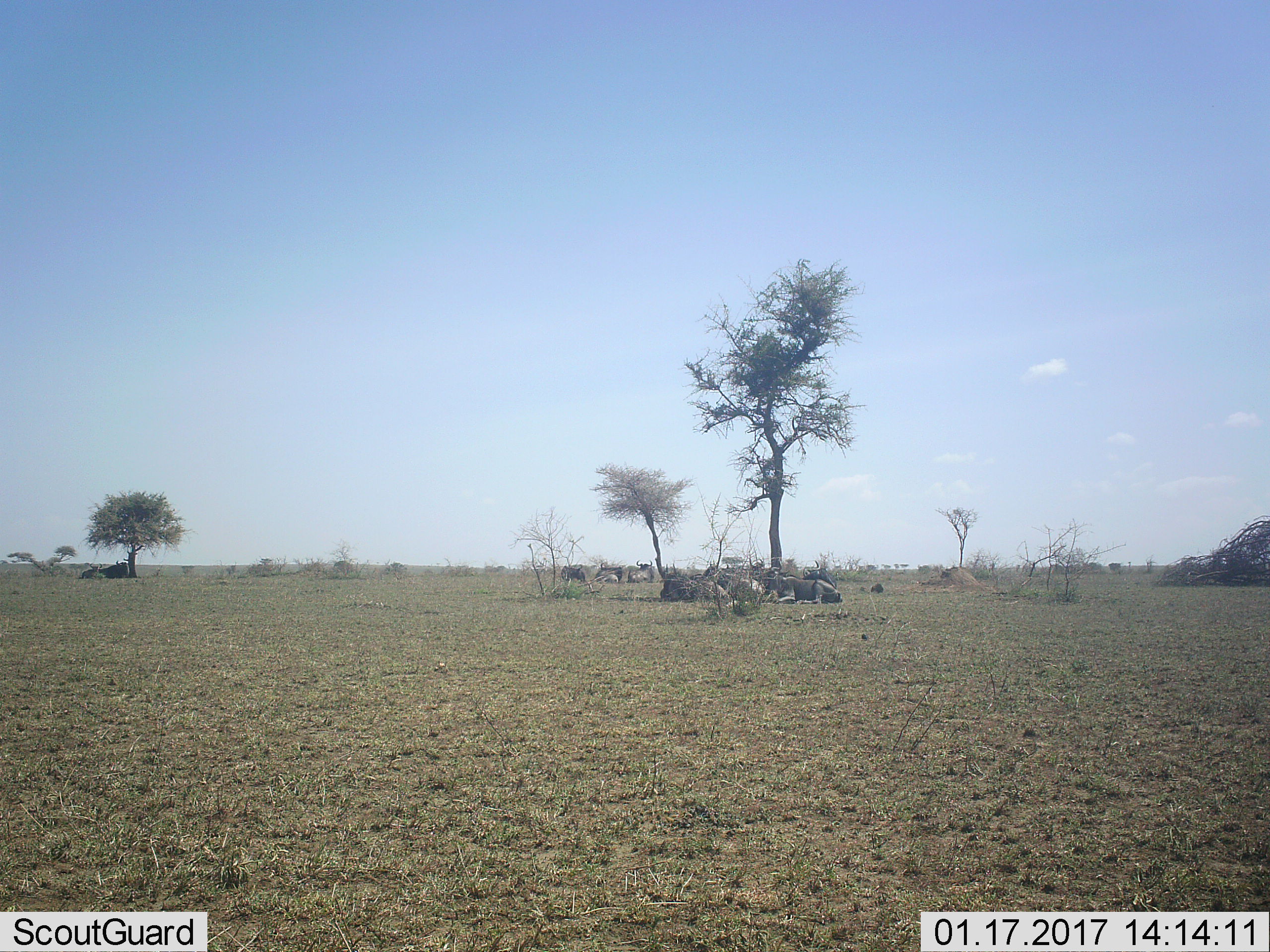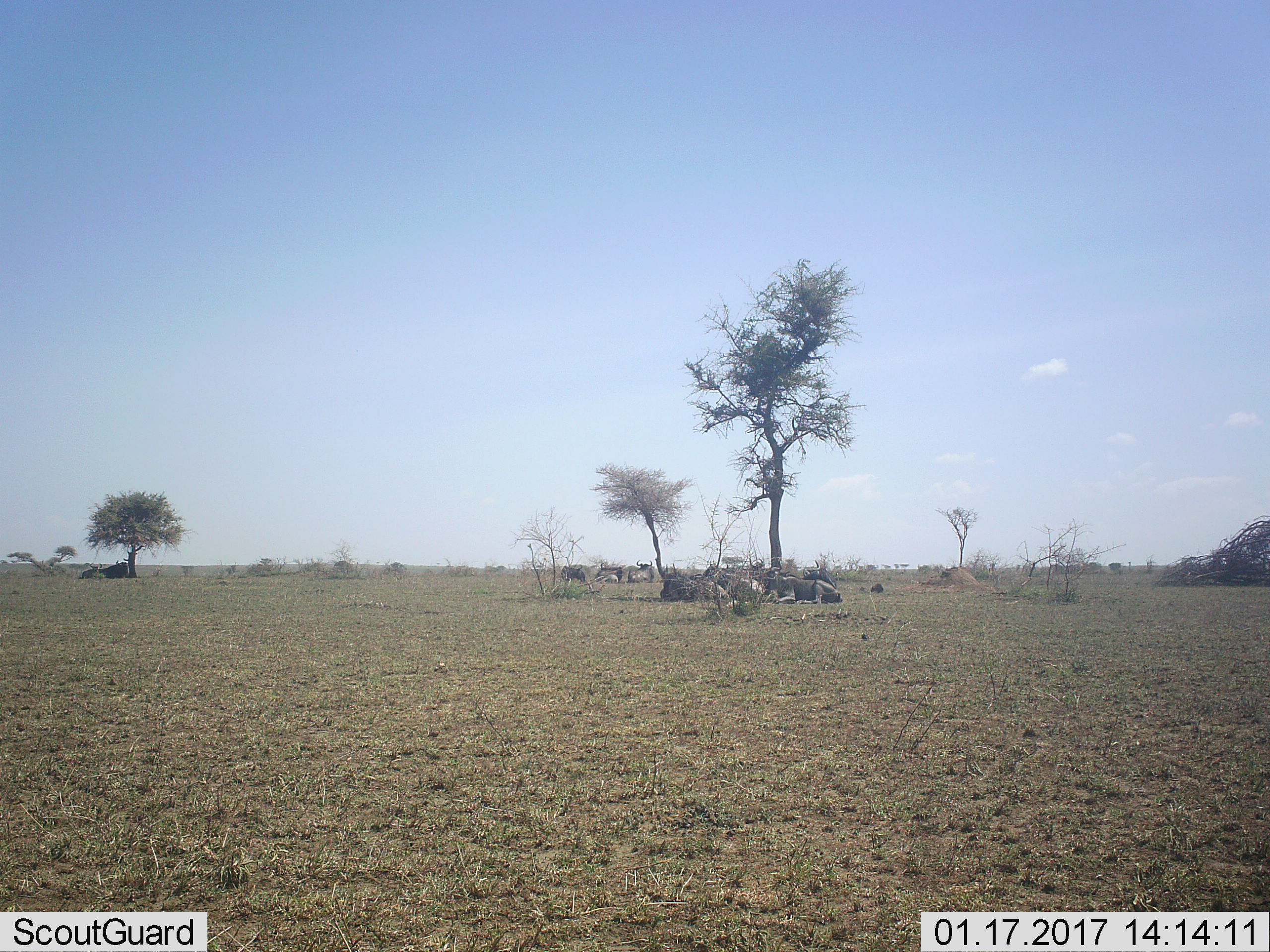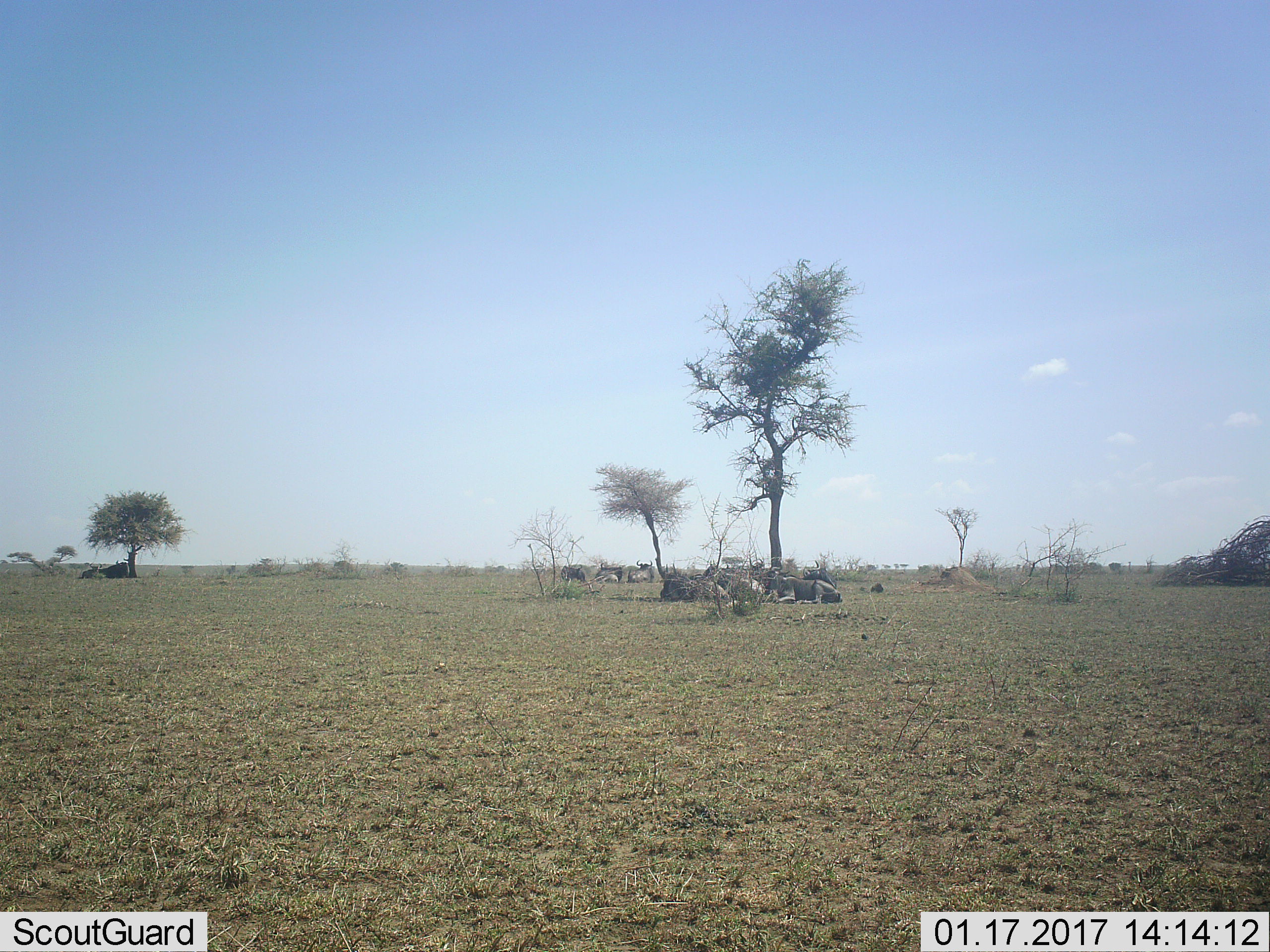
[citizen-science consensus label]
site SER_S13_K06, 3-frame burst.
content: unidentified animal